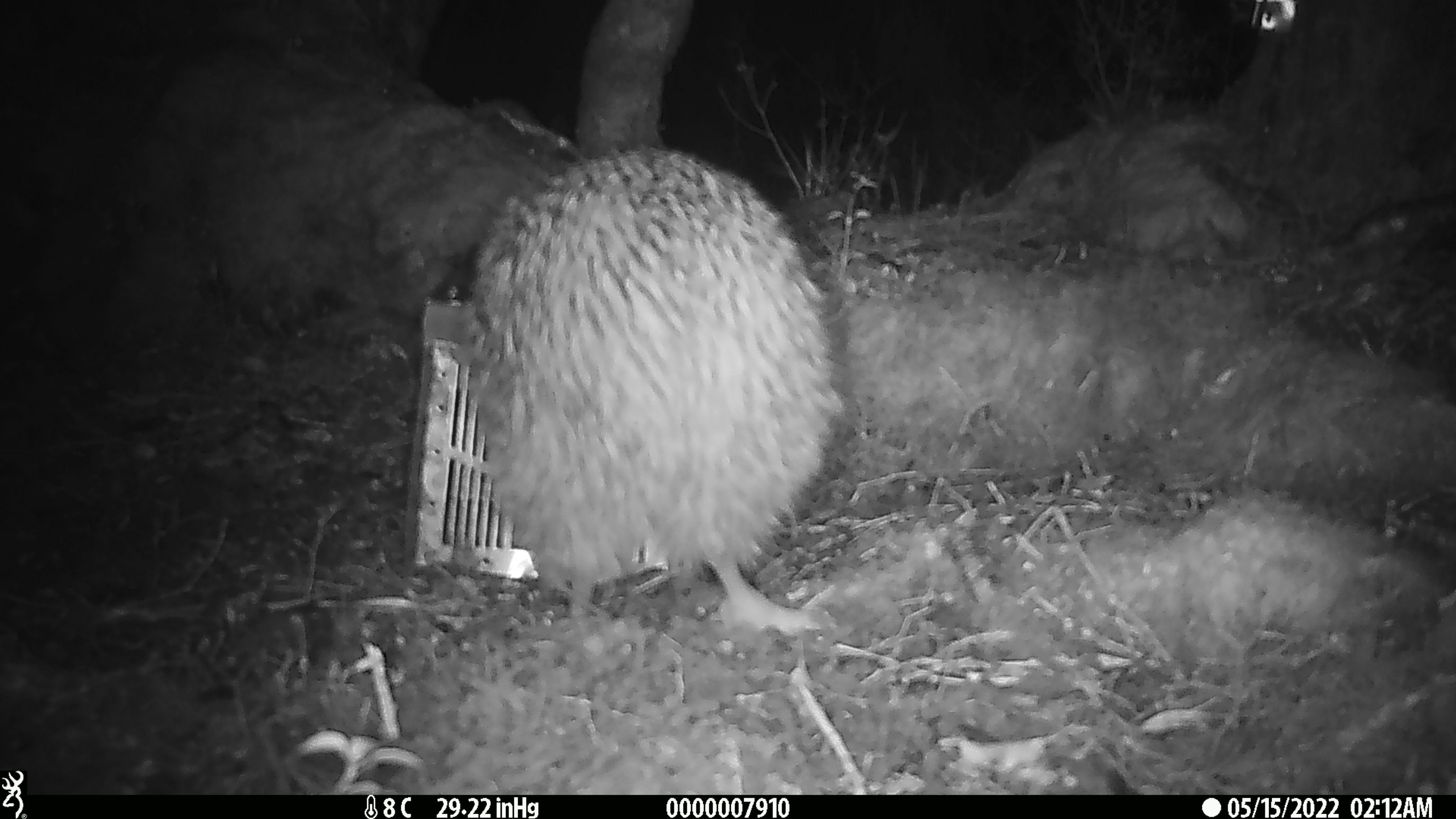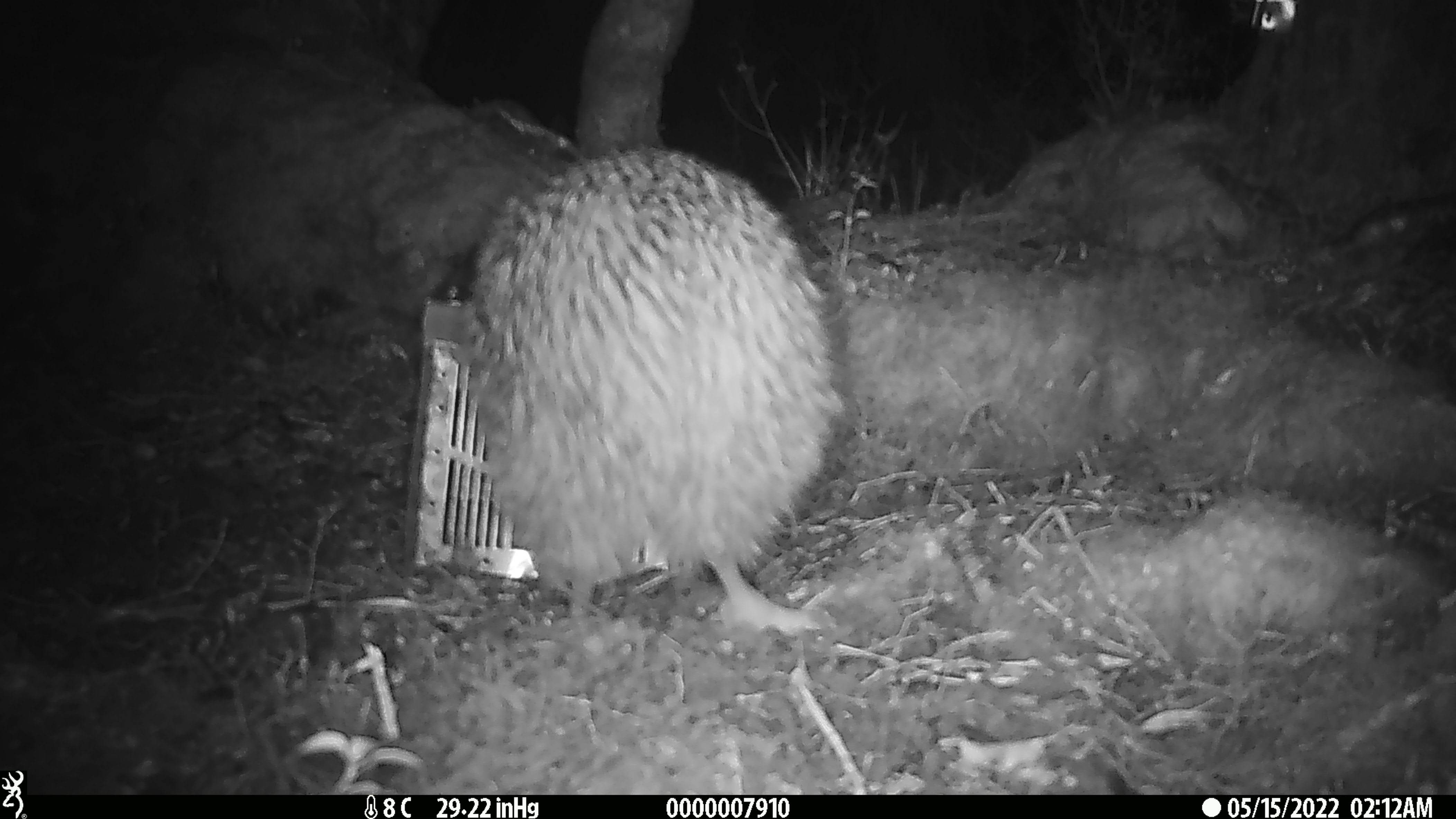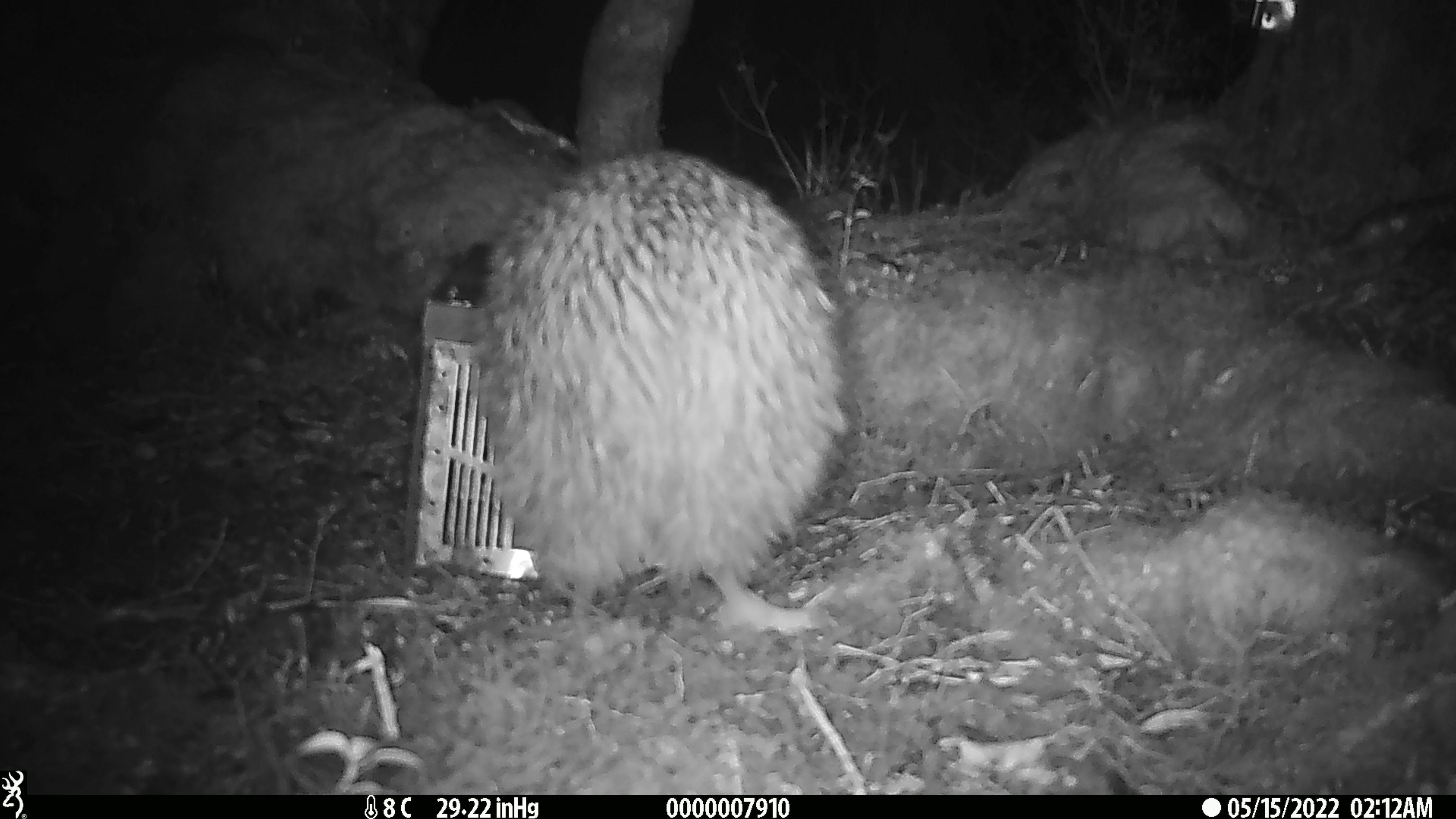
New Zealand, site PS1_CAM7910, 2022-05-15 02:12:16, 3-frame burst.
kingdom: Animalia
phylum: Chordata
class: Aves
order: Apterygiformes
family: Apterygidae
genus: Apteryx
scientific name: Apteryx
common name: kiwi